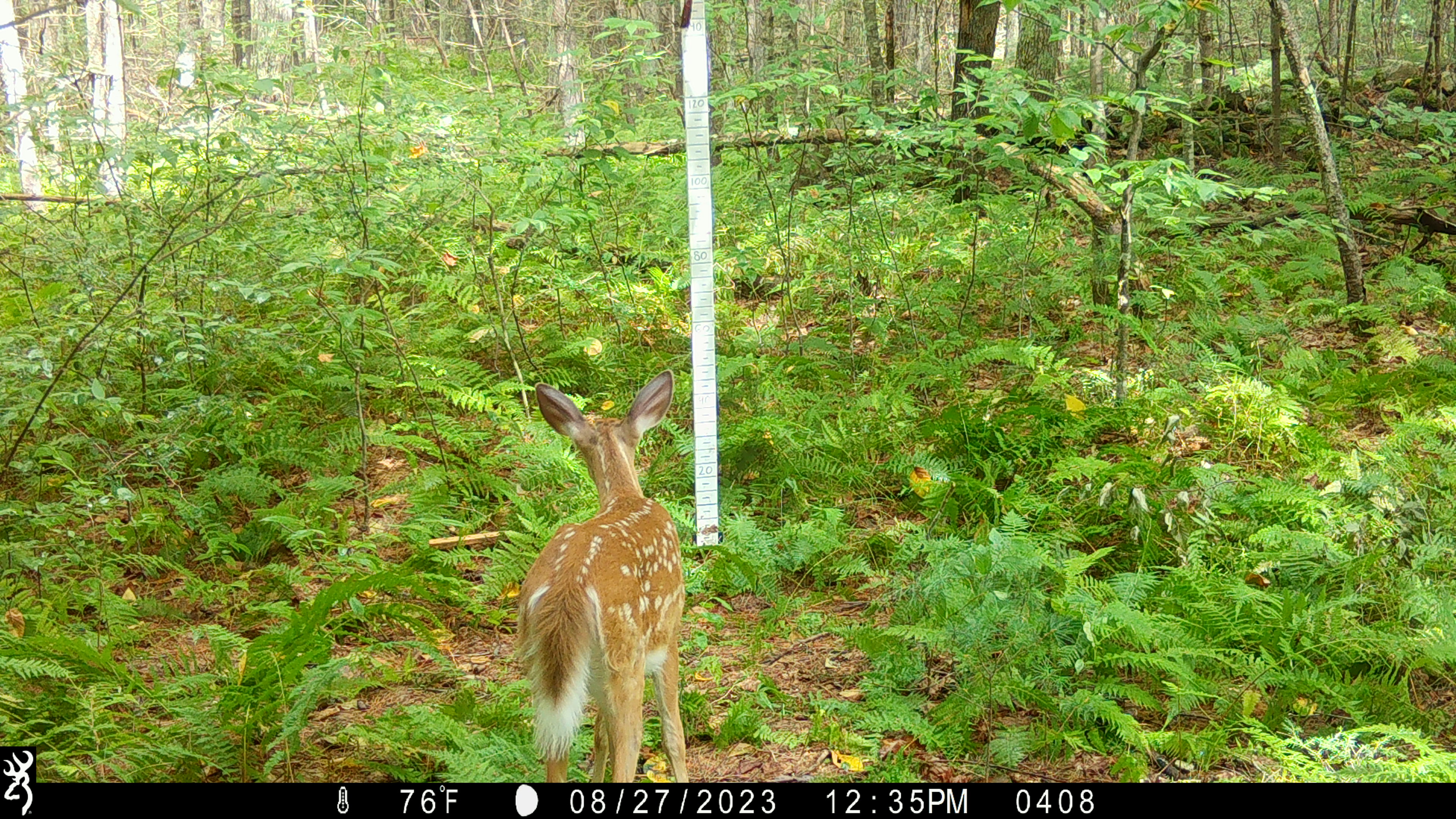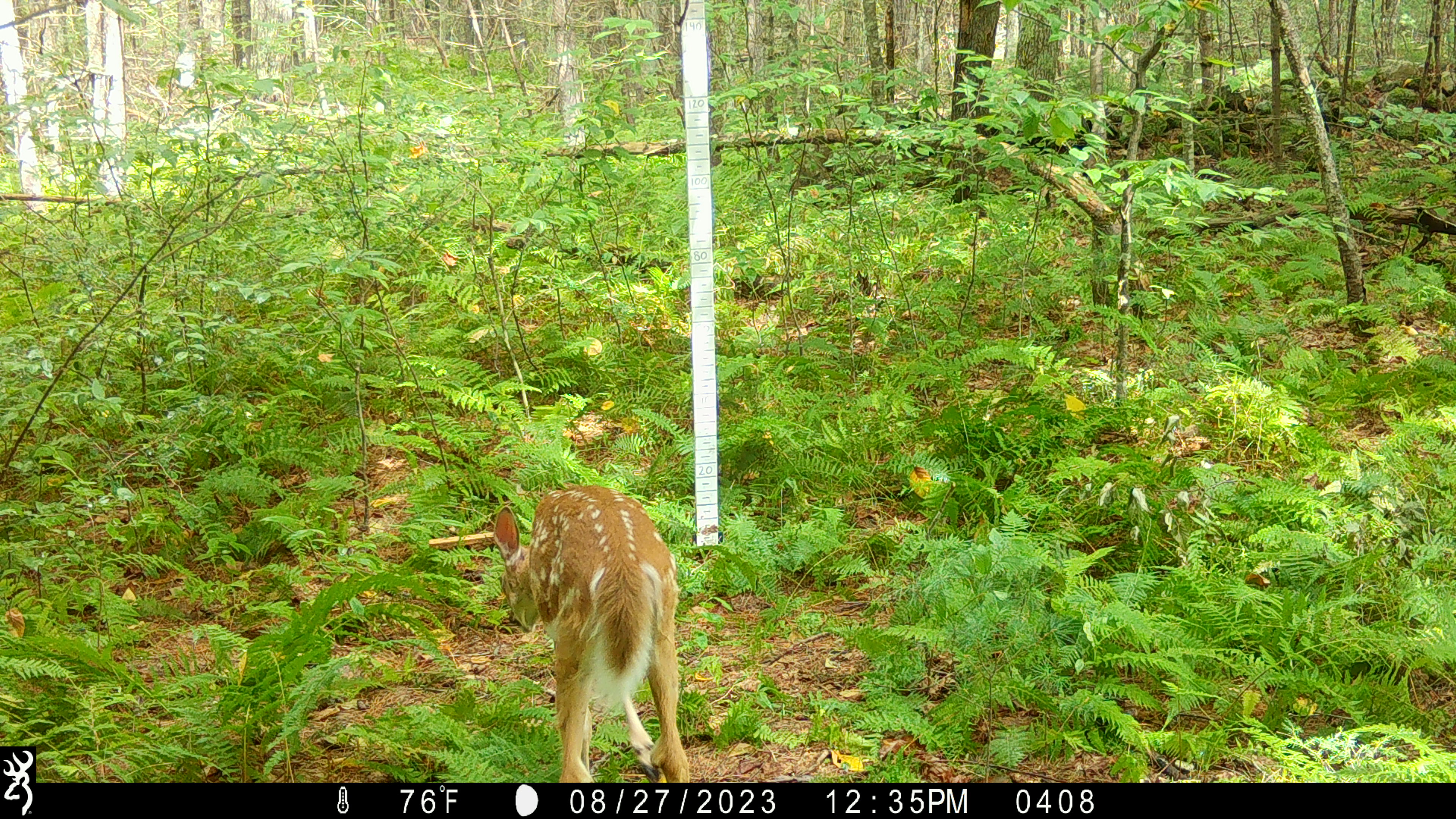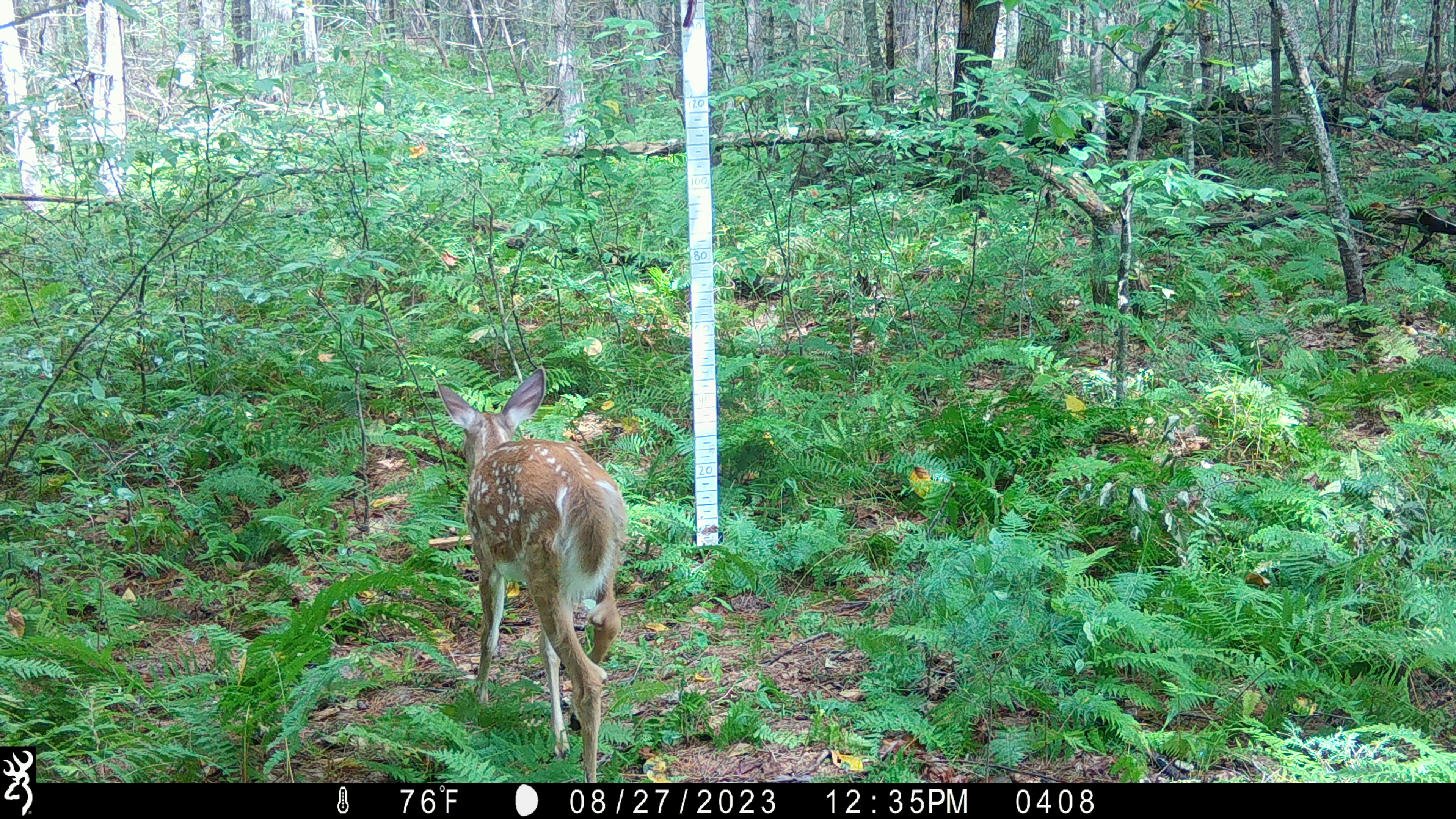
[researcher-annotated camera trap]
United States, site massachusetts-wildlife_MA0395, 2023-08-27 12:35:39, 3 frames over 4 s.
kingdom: Animalia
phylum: Chordata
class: Mammalia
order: Artiodactyla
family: Cervidae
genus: Odocoileus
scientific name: Odocoileus virginianus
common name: white-tailed deer